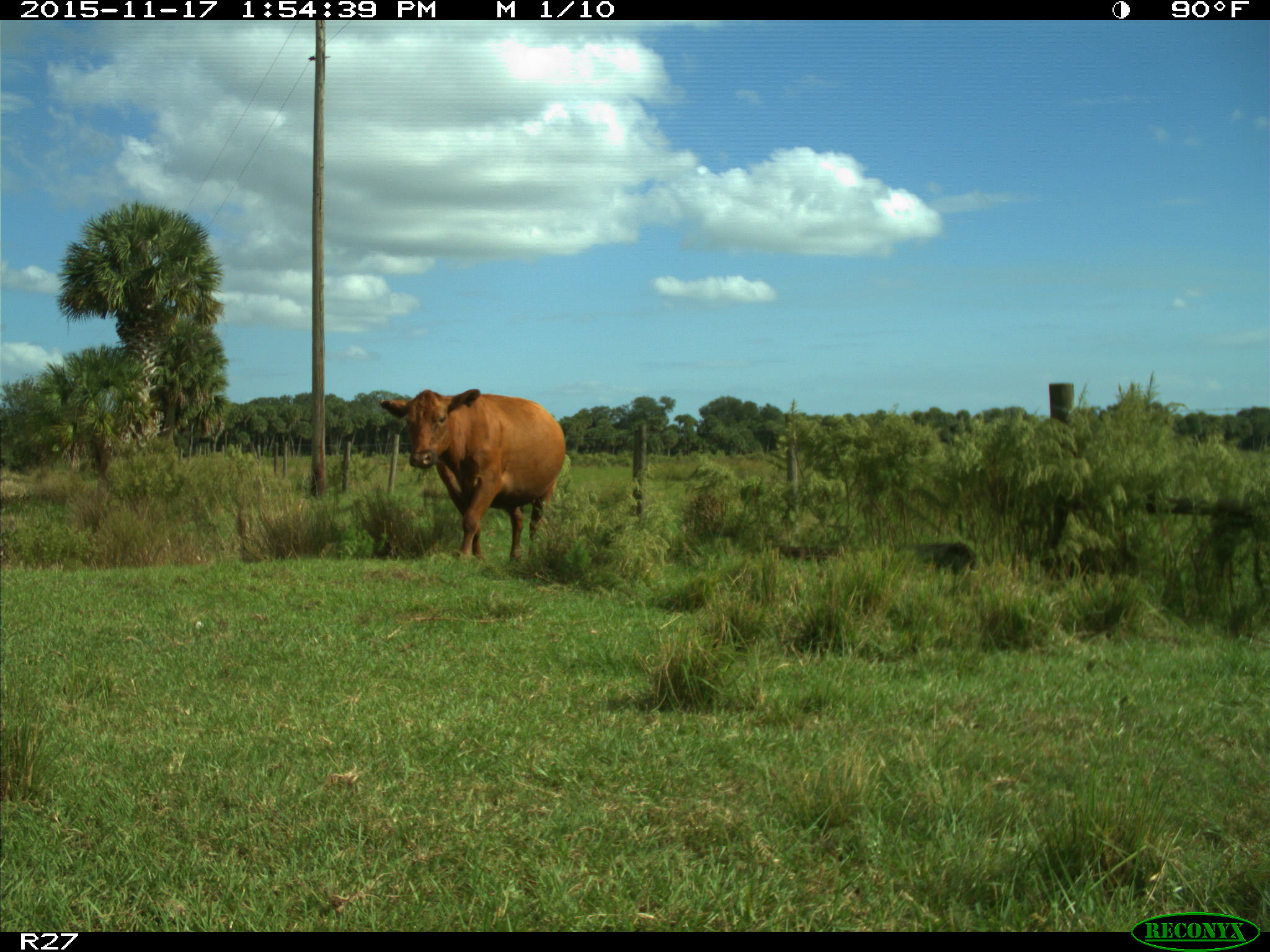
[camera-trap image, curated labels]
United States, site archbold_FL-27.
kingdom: Animalia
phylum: Chordata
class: Mammalia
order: Artiodactyla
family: Bovidae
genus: Bos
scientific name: Bos taurus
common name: domestic cow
Bos taurus (domestic cow).